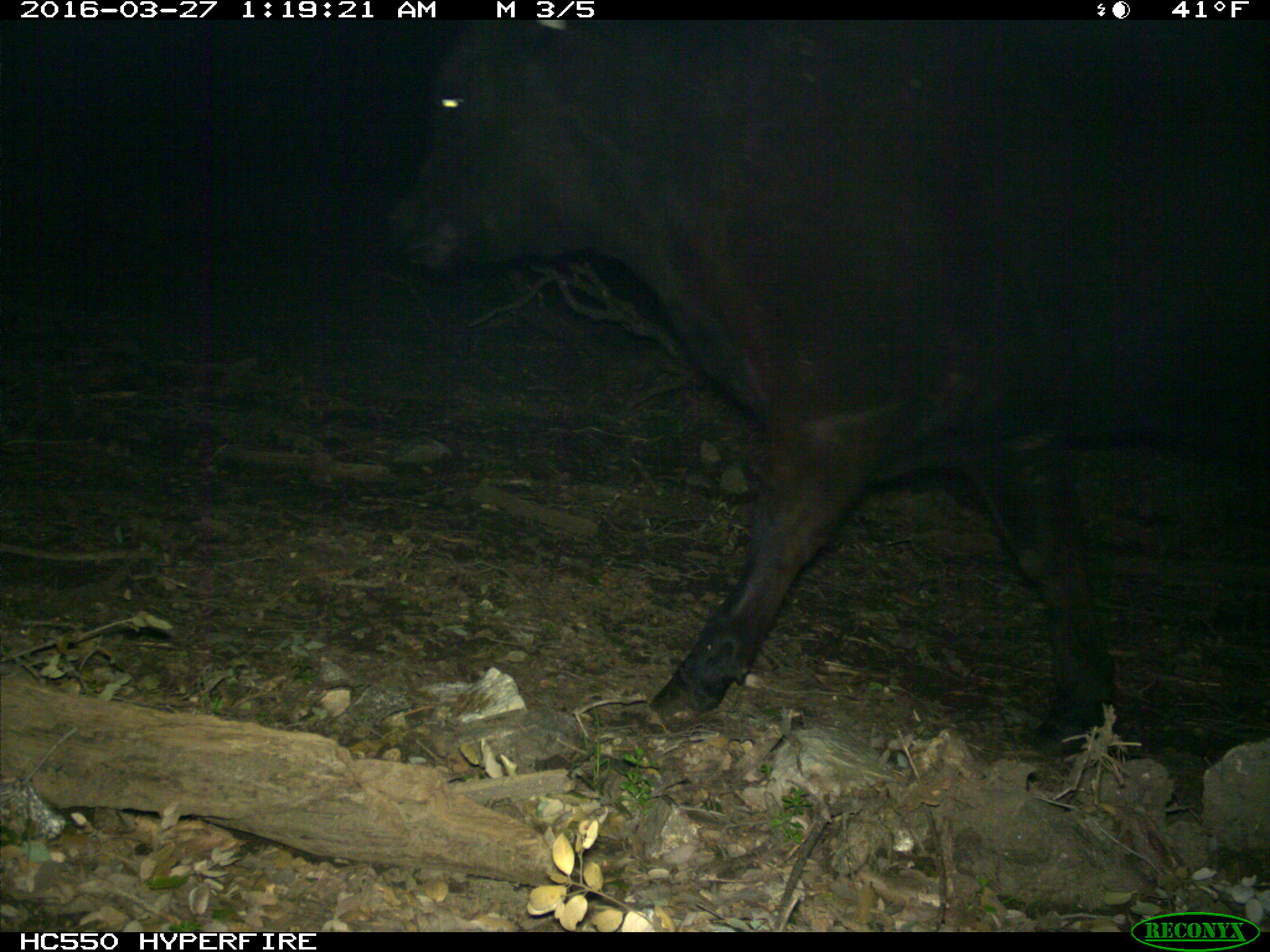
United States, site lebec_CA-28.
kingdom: Animalia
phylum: Chordata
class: Mammalia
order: Artiodactyla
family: Bovidae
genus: Bos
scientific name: Bos taurus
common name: domestic cow